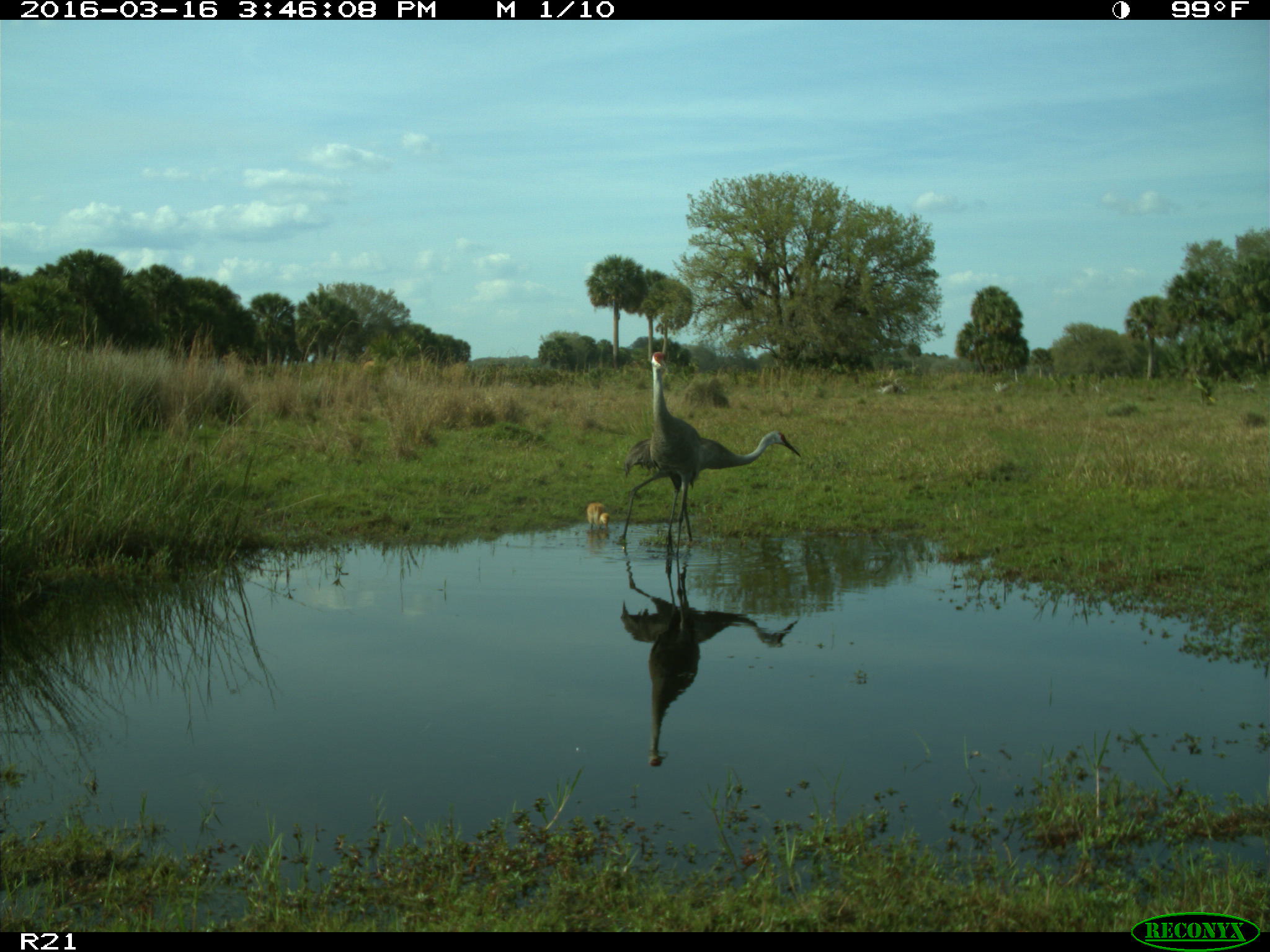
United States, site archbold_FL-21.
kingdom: Animalia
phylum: Chordata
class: Aves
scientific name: Aves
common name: birds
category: unidentified bird